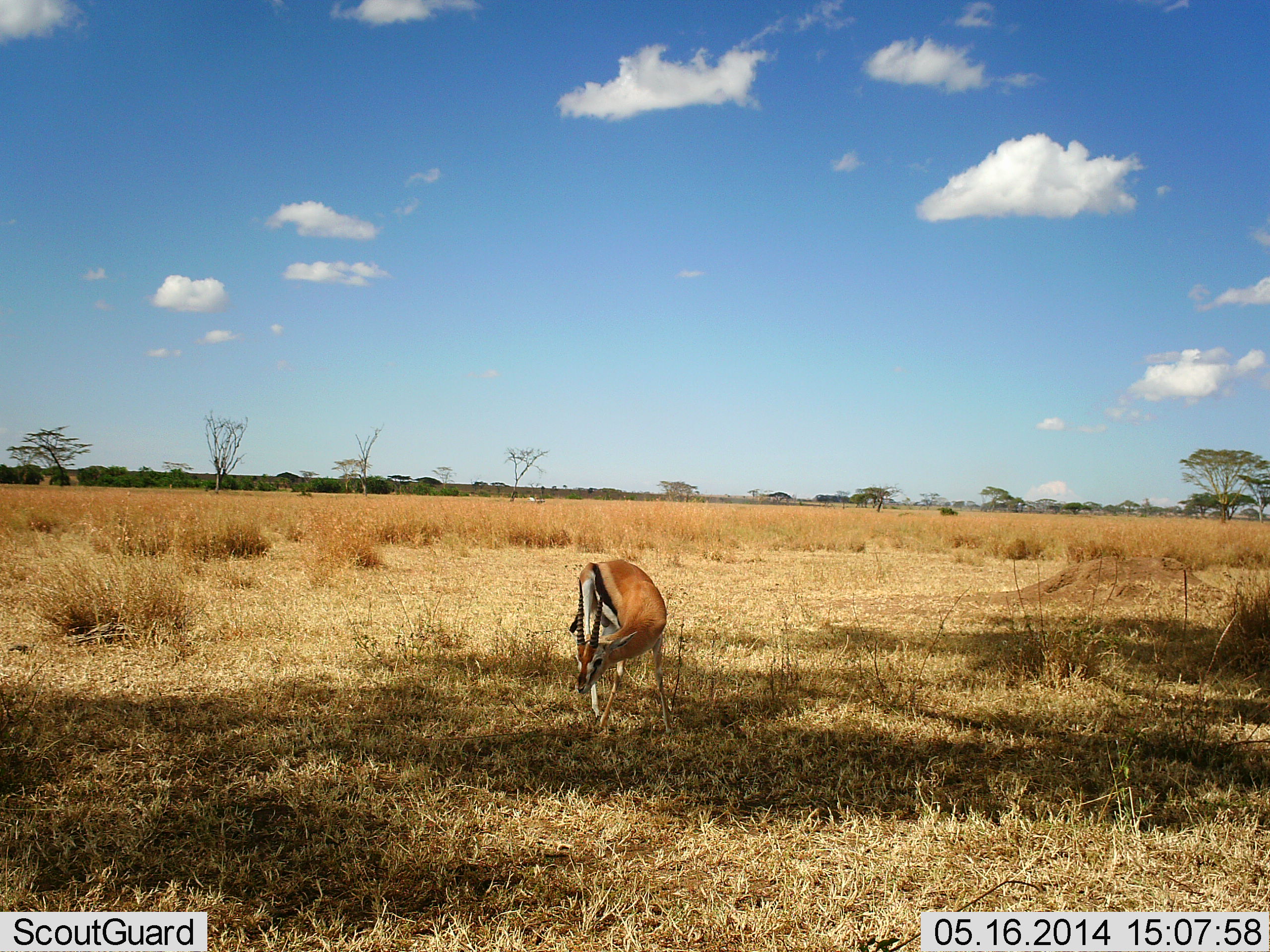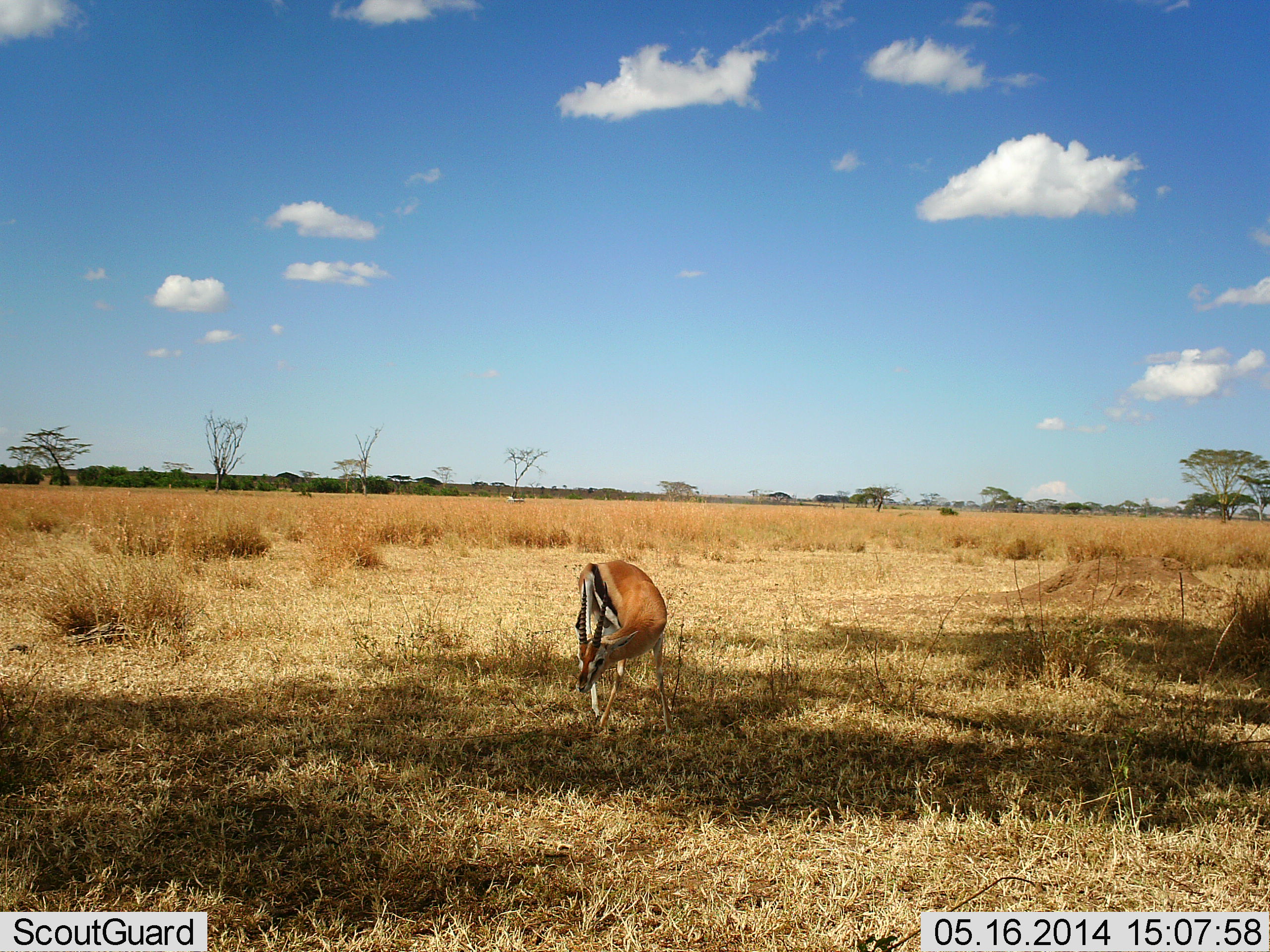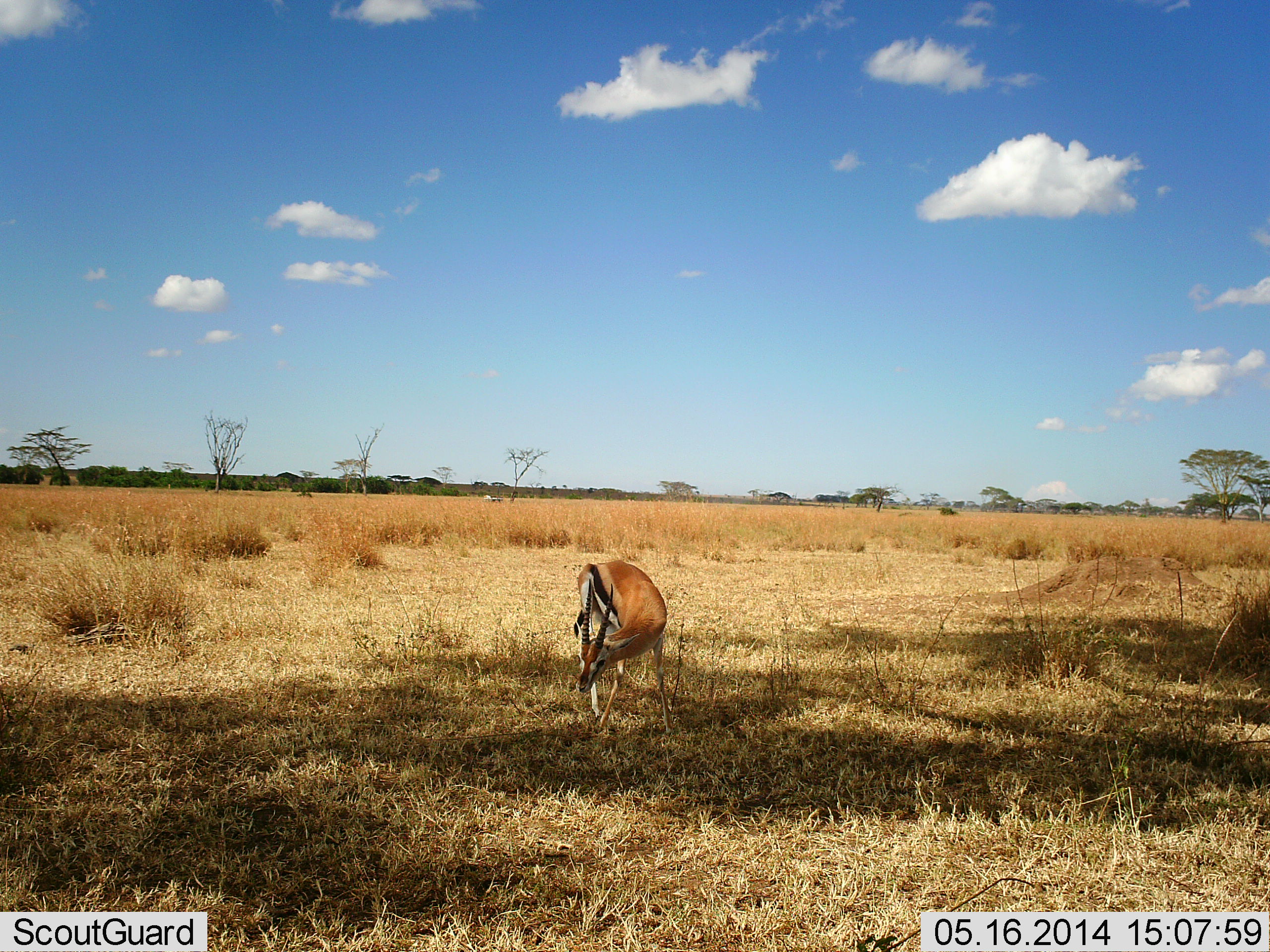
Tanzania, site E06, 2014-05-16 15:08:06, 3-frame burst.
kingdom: Animalia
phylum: Chordata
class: Mammalia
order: Artiodactyla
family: Bovidae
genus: Eudorcas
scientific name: Eudorcas thomsonii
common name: thomson's gazelle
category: gazellethomsons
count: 1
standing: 75%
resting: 0%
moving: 0%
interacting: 0%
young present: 0%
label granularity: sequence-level